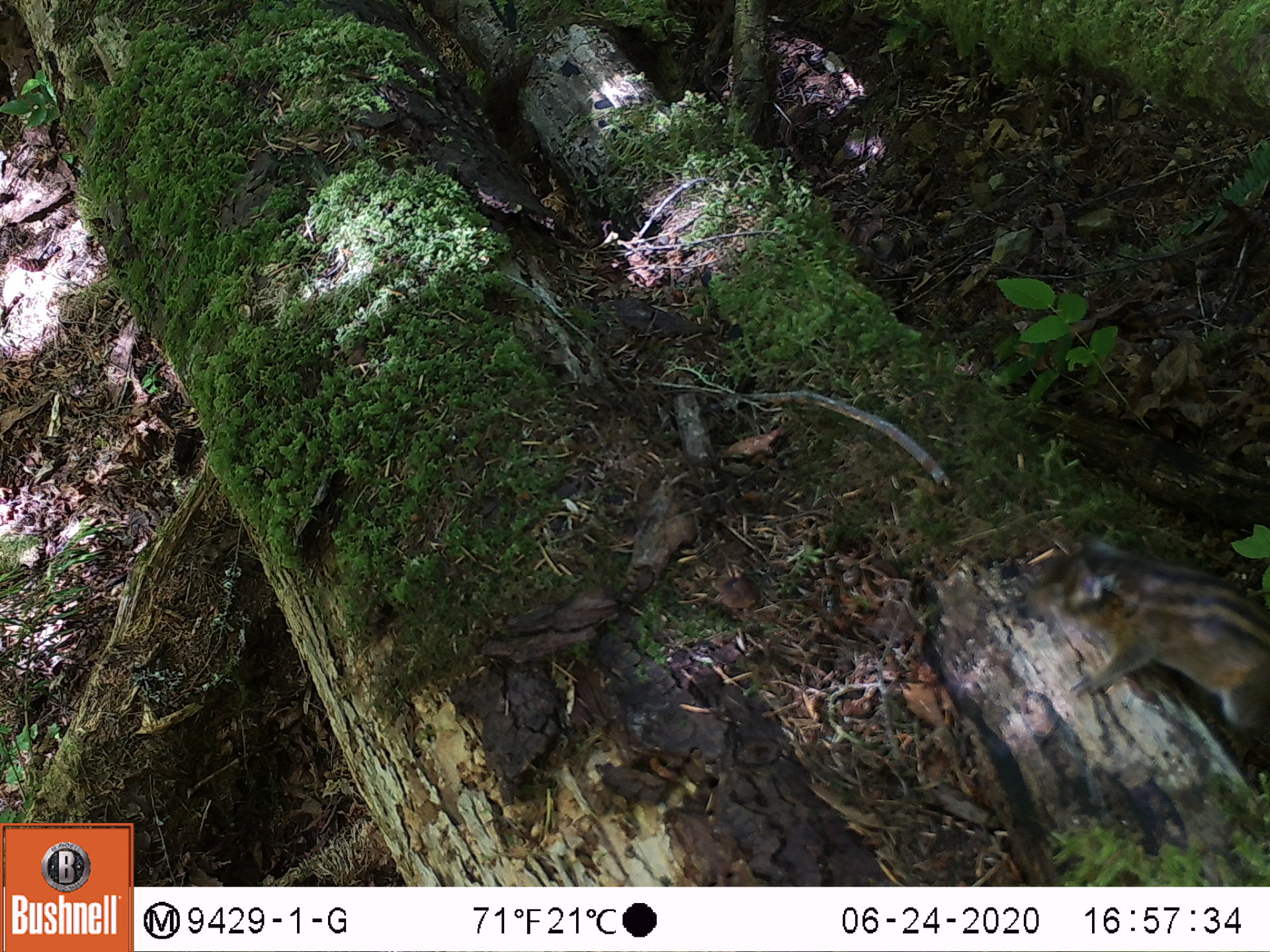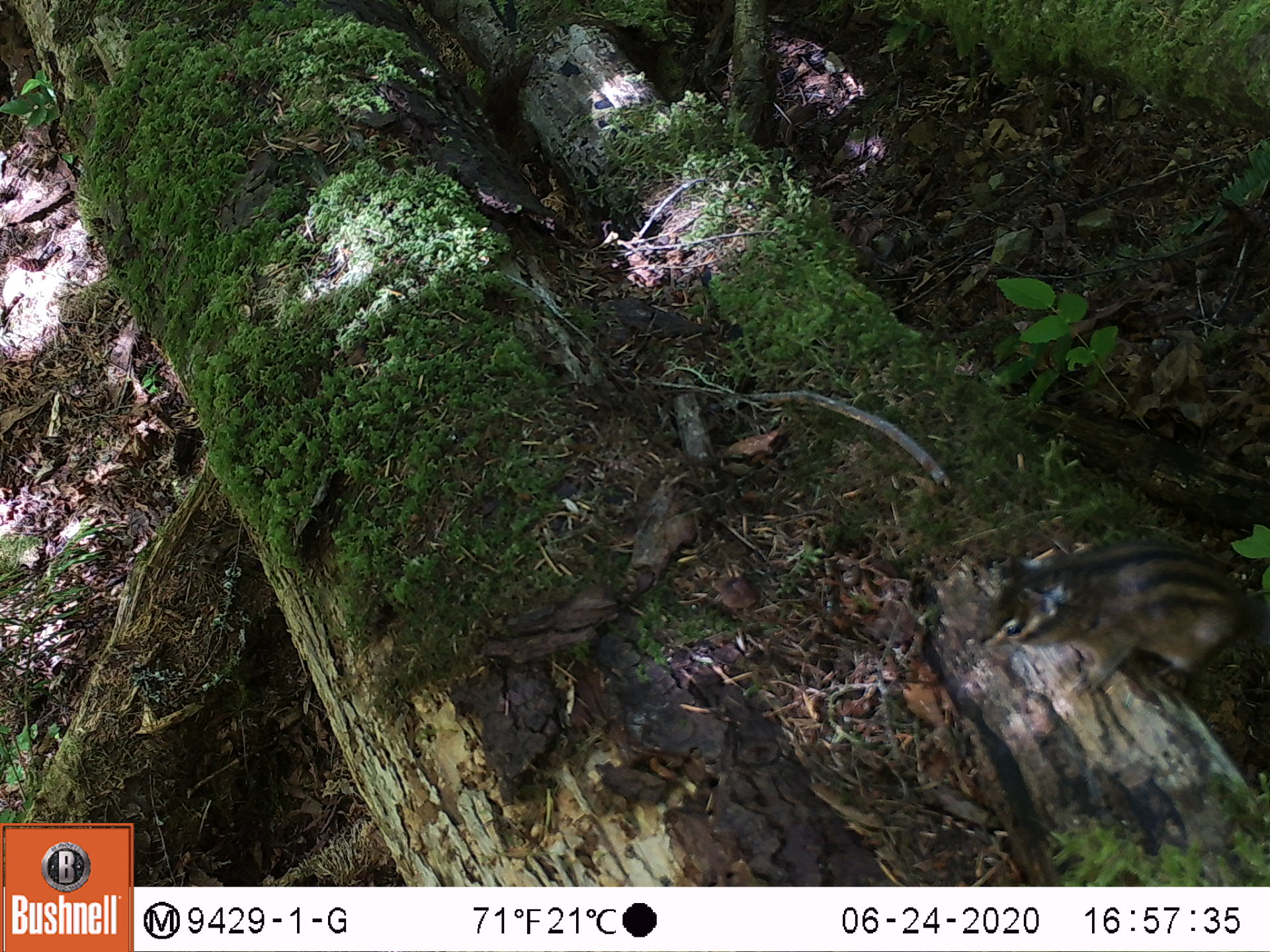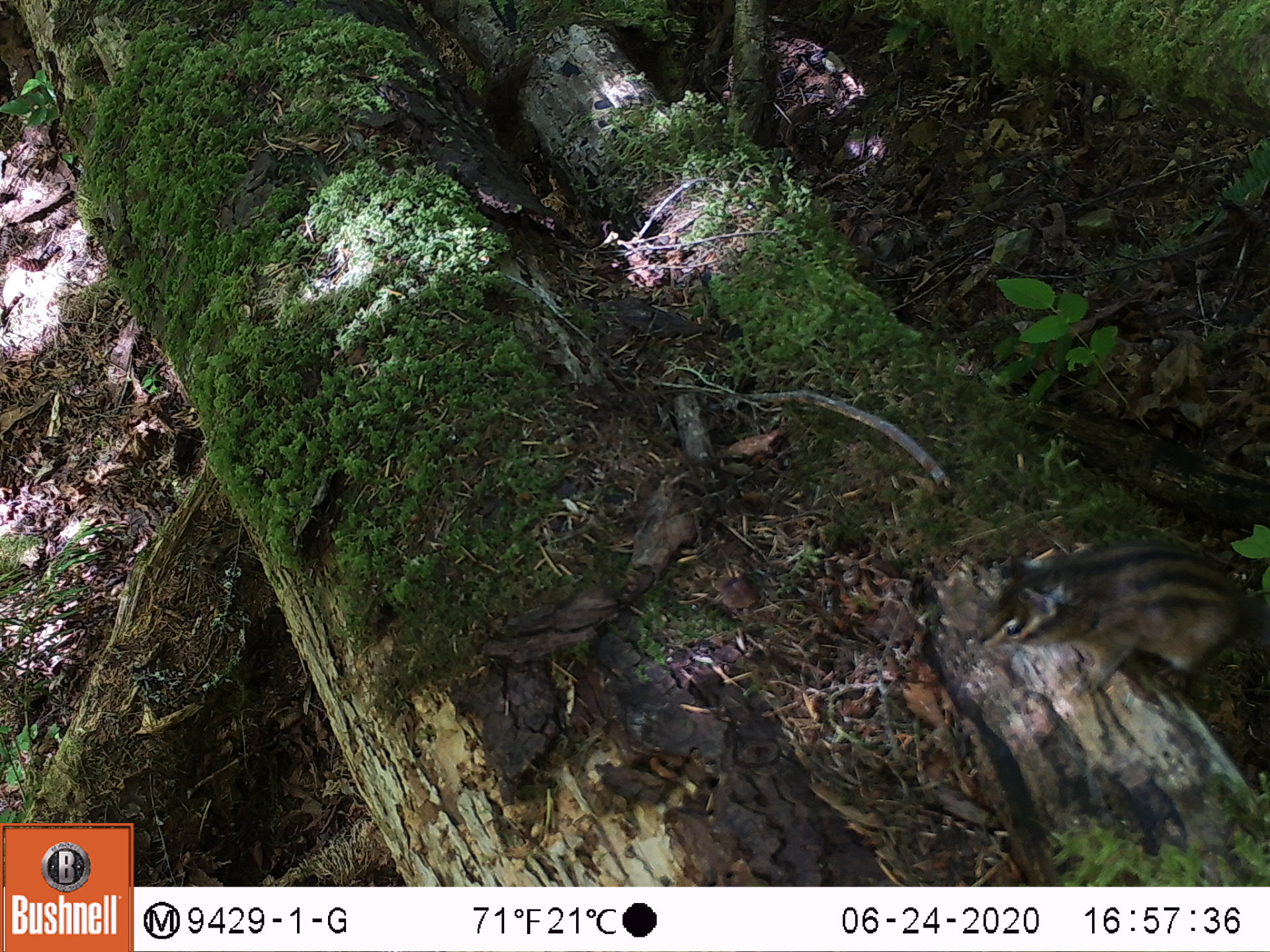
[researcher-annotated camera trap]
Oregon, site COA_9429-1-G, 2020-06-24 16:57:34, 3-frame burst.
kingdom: Animalia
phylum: Chordata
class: Mammalia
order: Rodentia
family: Sciuridae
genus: Neotamias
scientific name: Neotamias townsendii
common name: townsend's chipmunk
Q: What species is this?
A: Townsend's chipmunk (Neotamias townsendii).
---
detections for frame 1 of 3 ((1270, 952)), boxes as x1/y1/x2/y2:
townsend's chipmunk: 999/505/1266/737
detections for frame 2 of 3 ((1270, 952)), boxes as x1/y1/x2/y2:
townsend's chipmunk: 968/514/1262/701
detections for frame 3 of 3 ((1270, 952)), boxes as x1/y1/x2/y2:
townsend's chipmunk: 971/525/1257/704